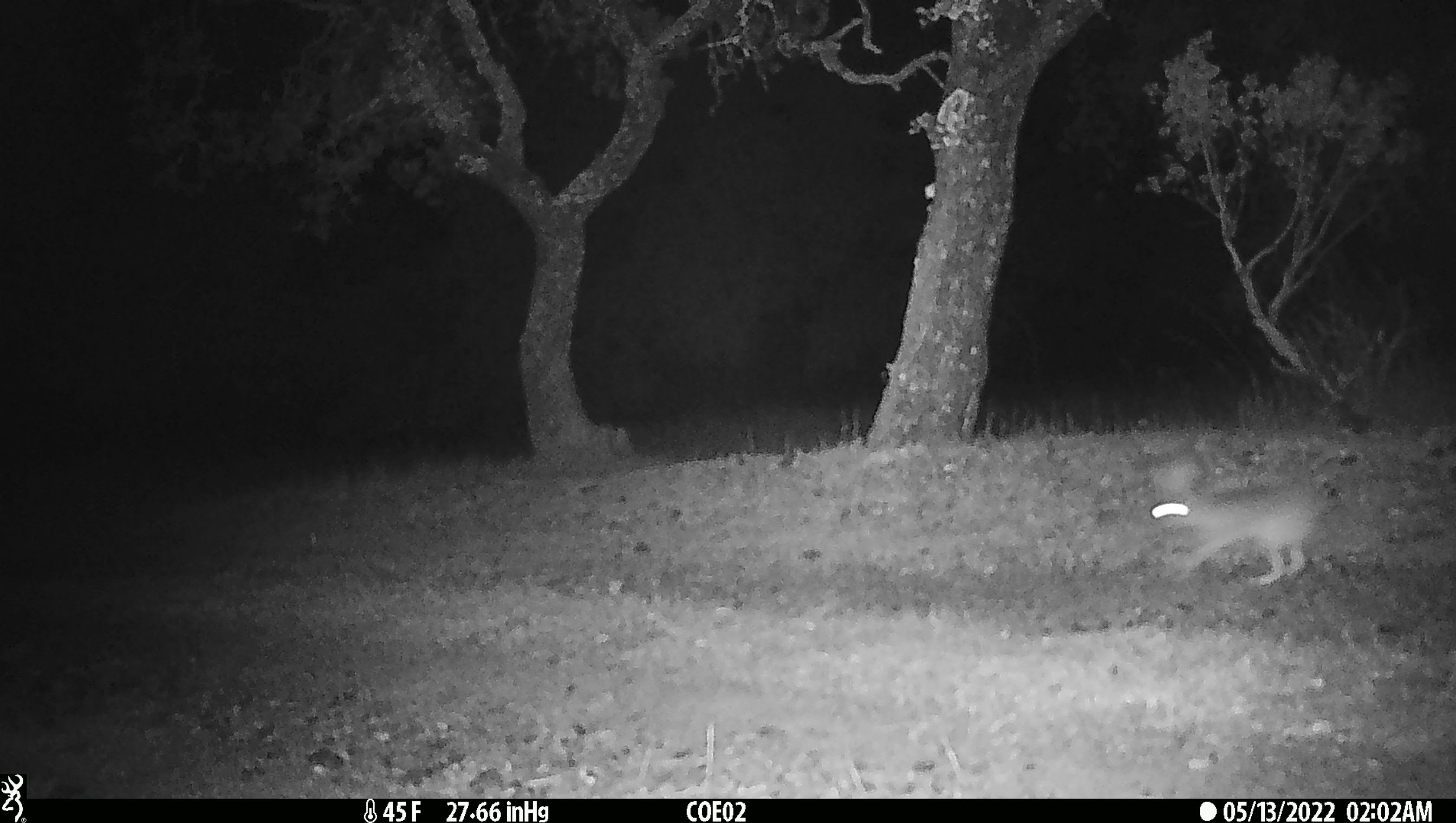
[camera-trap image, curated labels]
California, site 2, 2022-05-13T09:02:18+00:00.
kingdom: Animalia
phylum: Chordata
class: Mammalia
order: Lagomorpha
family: Leporidae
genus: Lepus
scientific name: Lepus californicus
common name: black-tailed jackrabbit